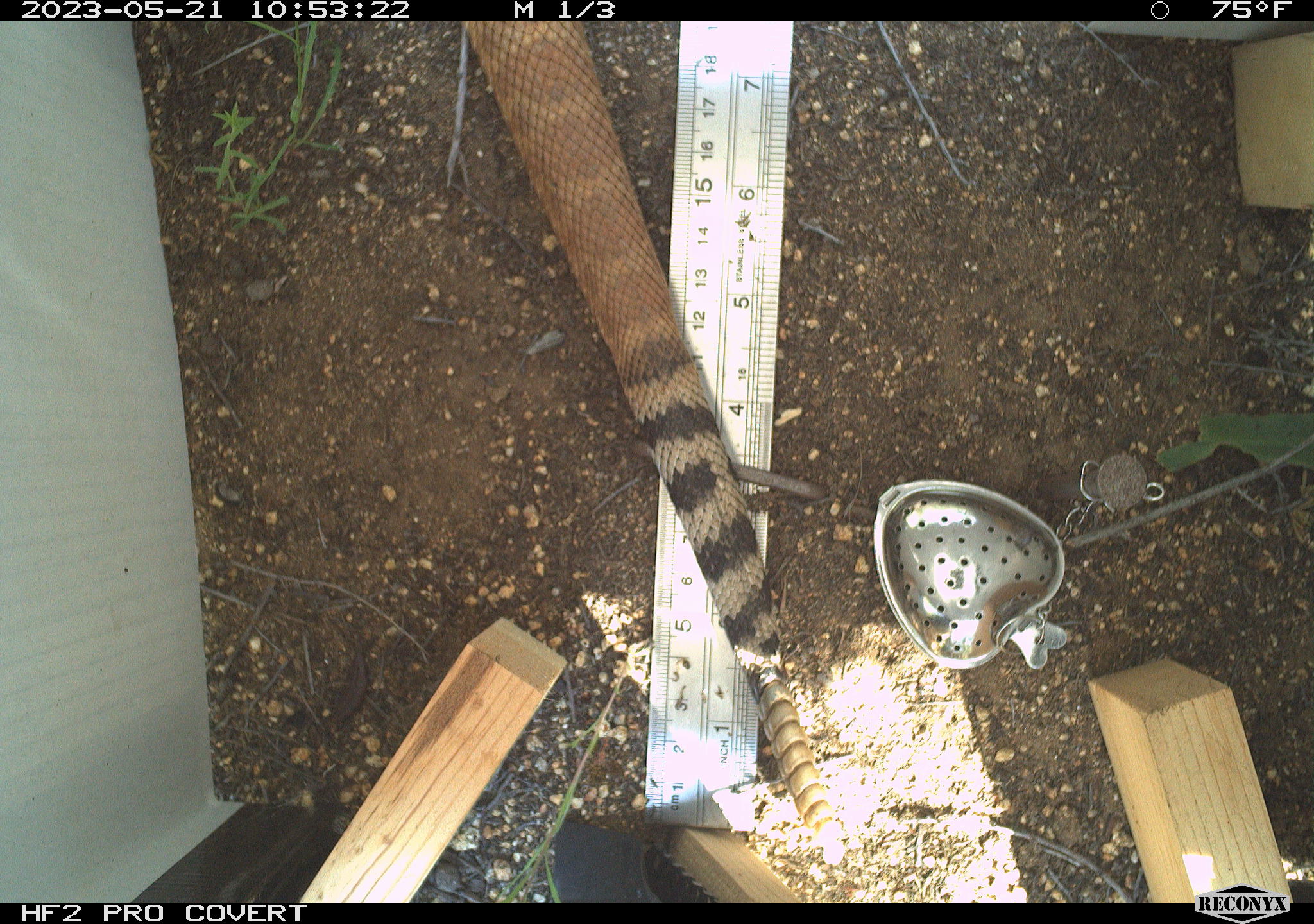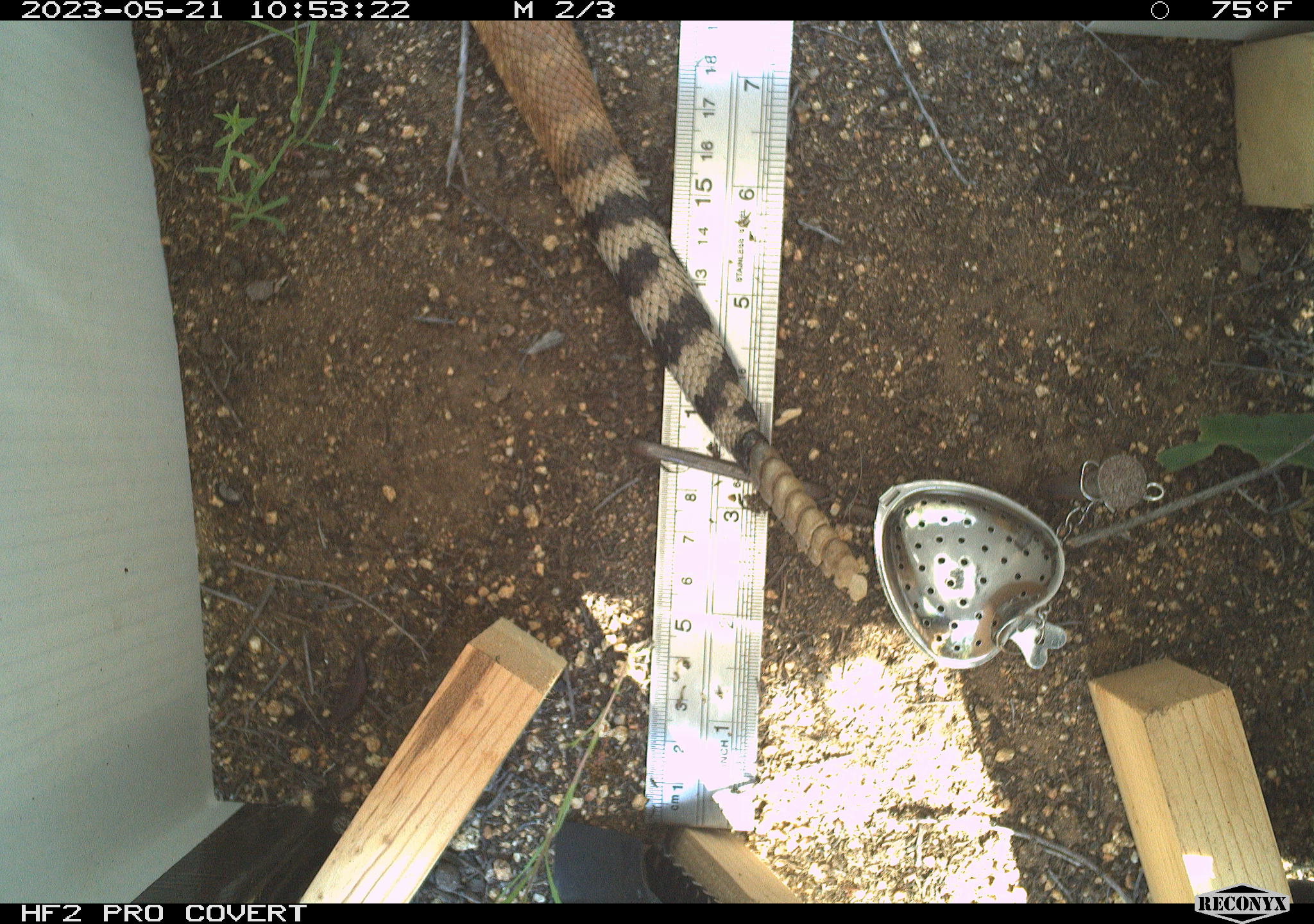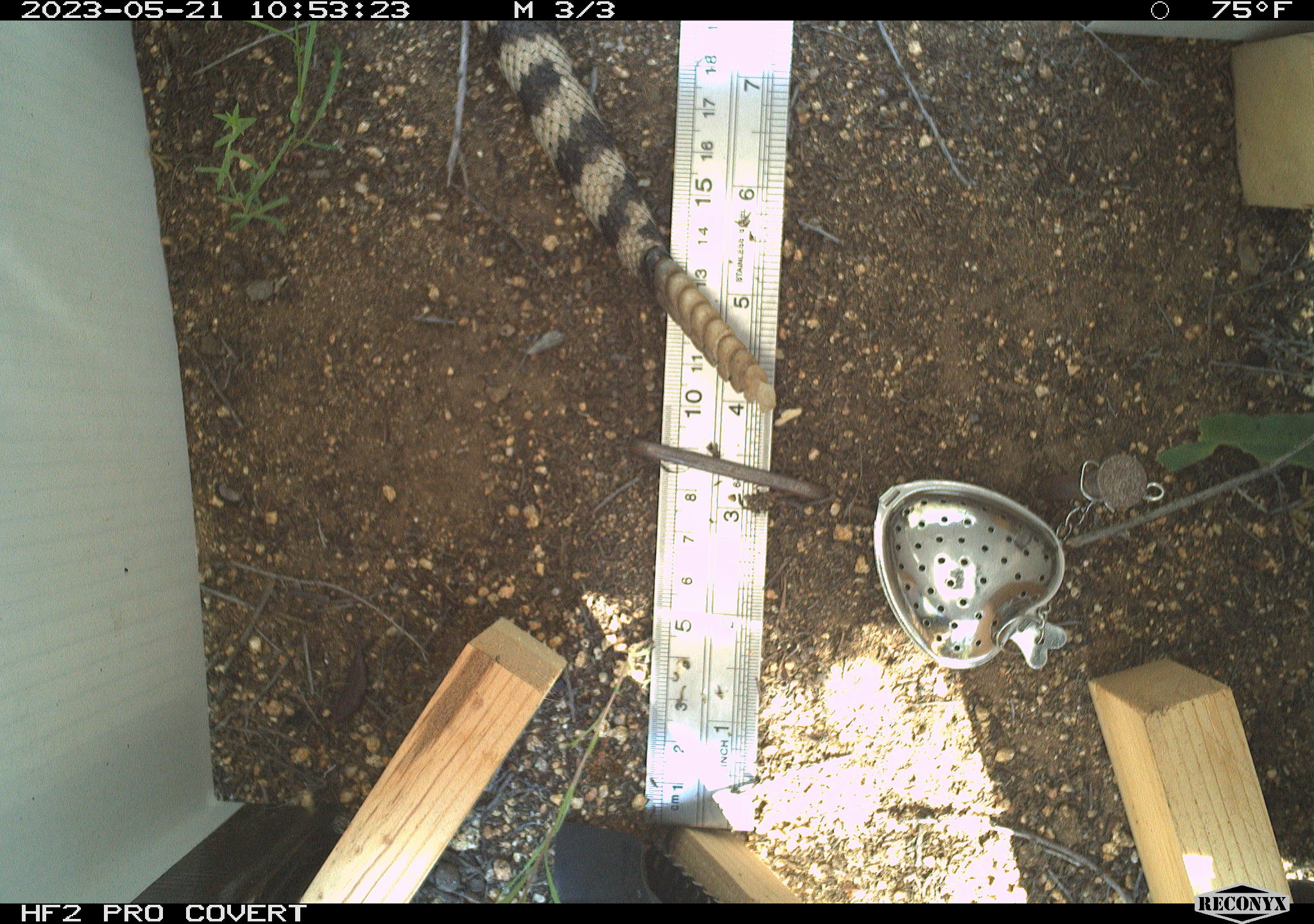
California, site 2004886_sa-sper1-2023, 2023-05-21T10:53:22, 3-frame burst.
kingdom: Animalia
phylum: Chordata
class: Reptilia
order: Squamata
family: Viperidae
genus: Crotalus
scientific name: Crotalus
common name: rattlers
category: crotalus species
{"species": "crotalus species (rattlers) (Crotalus)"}